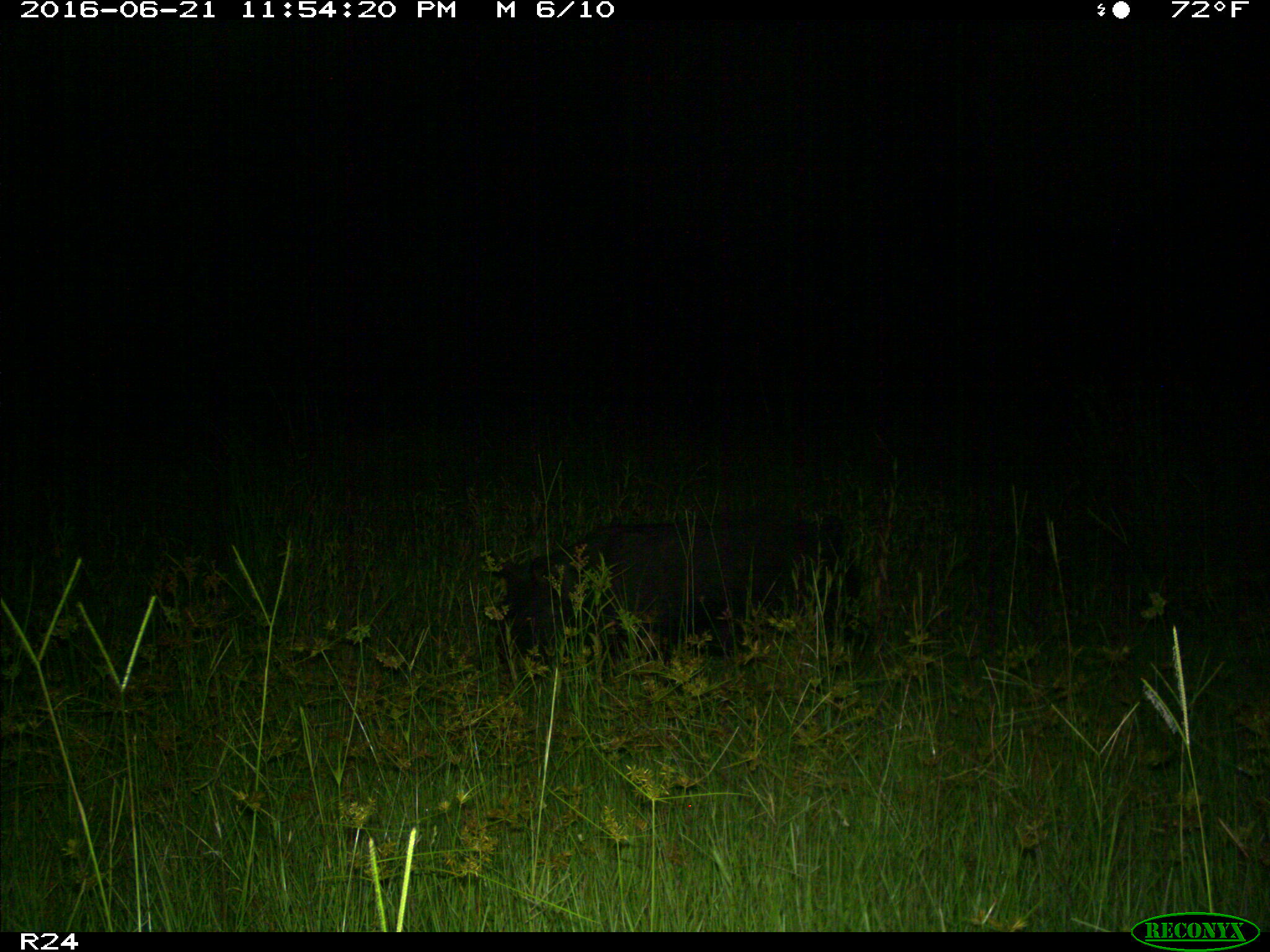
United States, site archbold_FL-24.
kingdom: Animalia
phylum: Chordata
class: Mammalia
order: Artiodactyla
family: Suidae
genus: Sus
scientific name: Sus scrofa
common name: wild boar